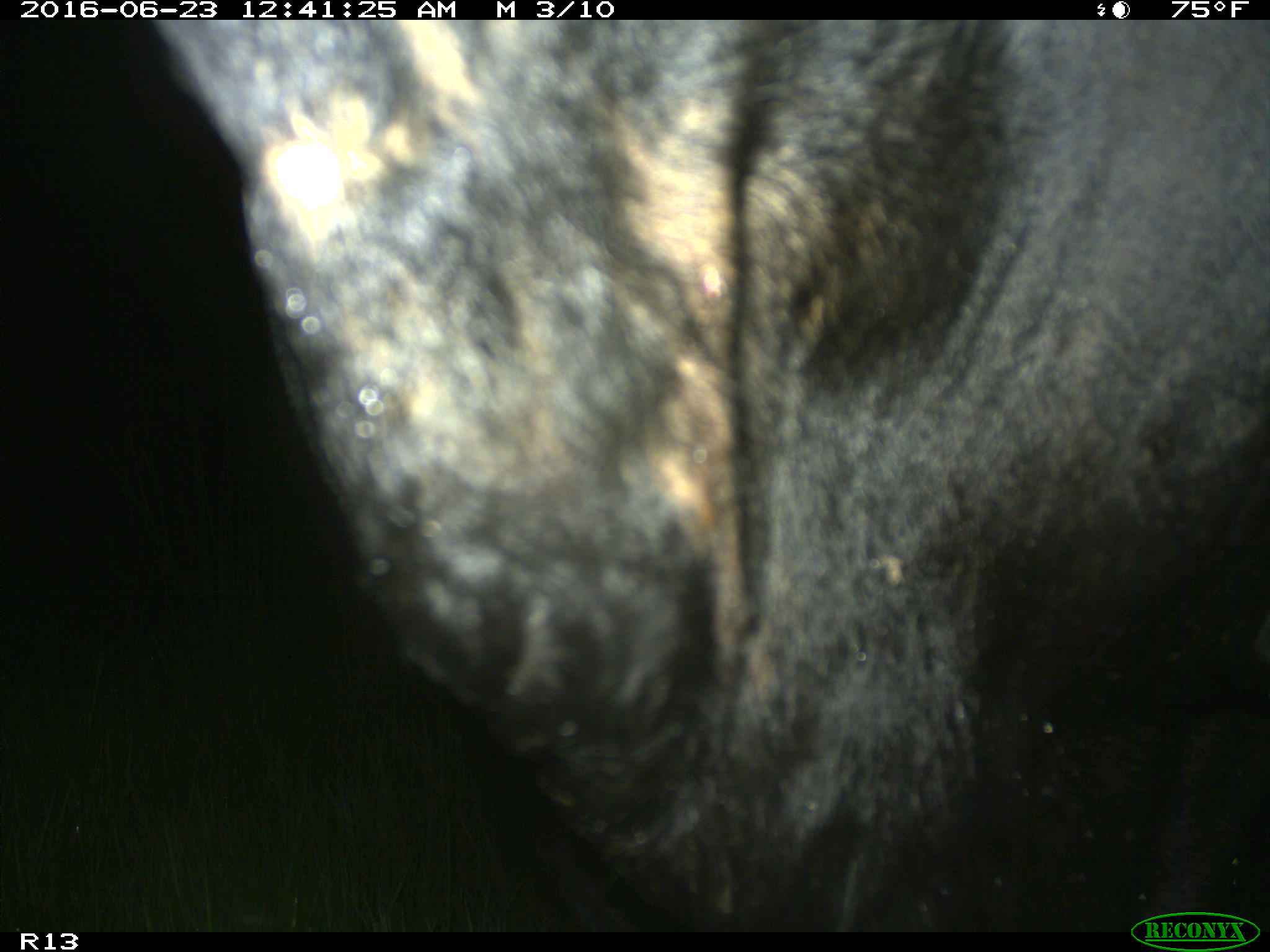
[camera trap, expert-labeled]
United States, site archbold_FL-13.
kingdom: Animalia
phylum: Chordata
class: Mammalia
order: Artiodactyla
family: Bovidae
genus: Bos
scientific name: Bos taurus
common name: domestic cow